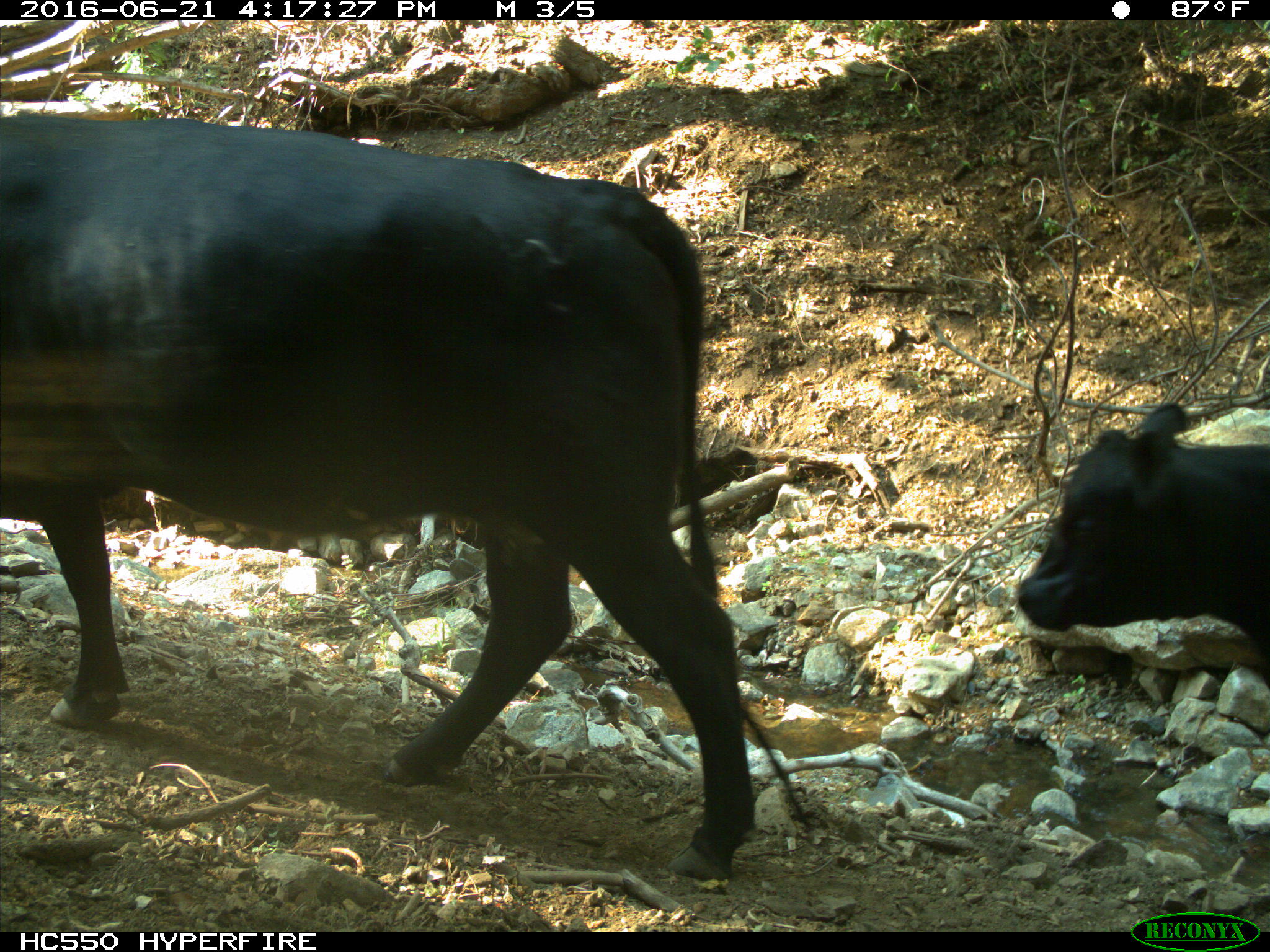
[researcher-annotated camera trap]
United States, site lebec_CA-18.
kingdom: Animalia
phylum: Chordata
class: Mammalia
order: Artiodactyla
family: Bovidae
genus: Bos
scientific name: Bos taurus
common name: domestic cow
Bos taurus (domestic cow).